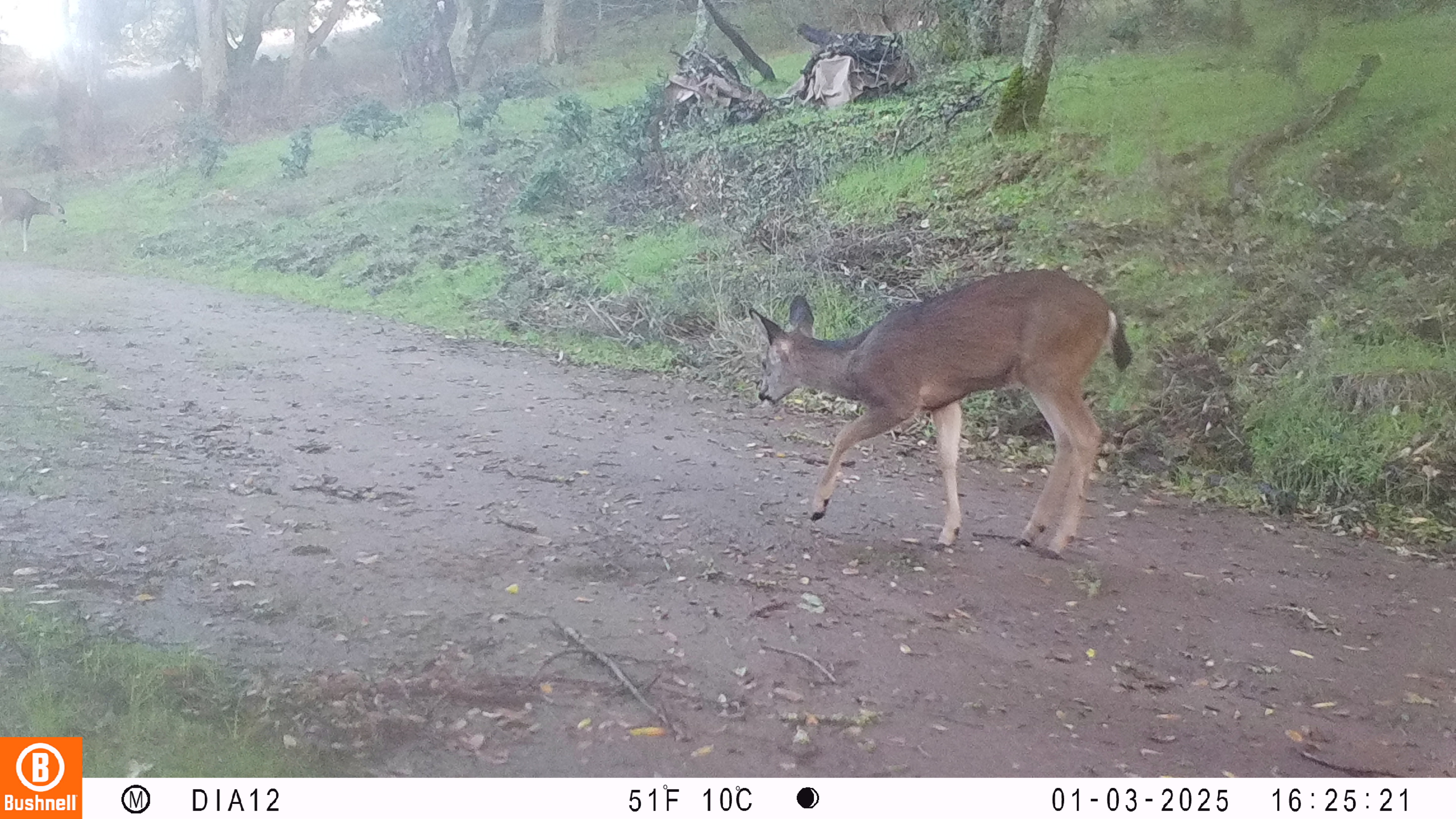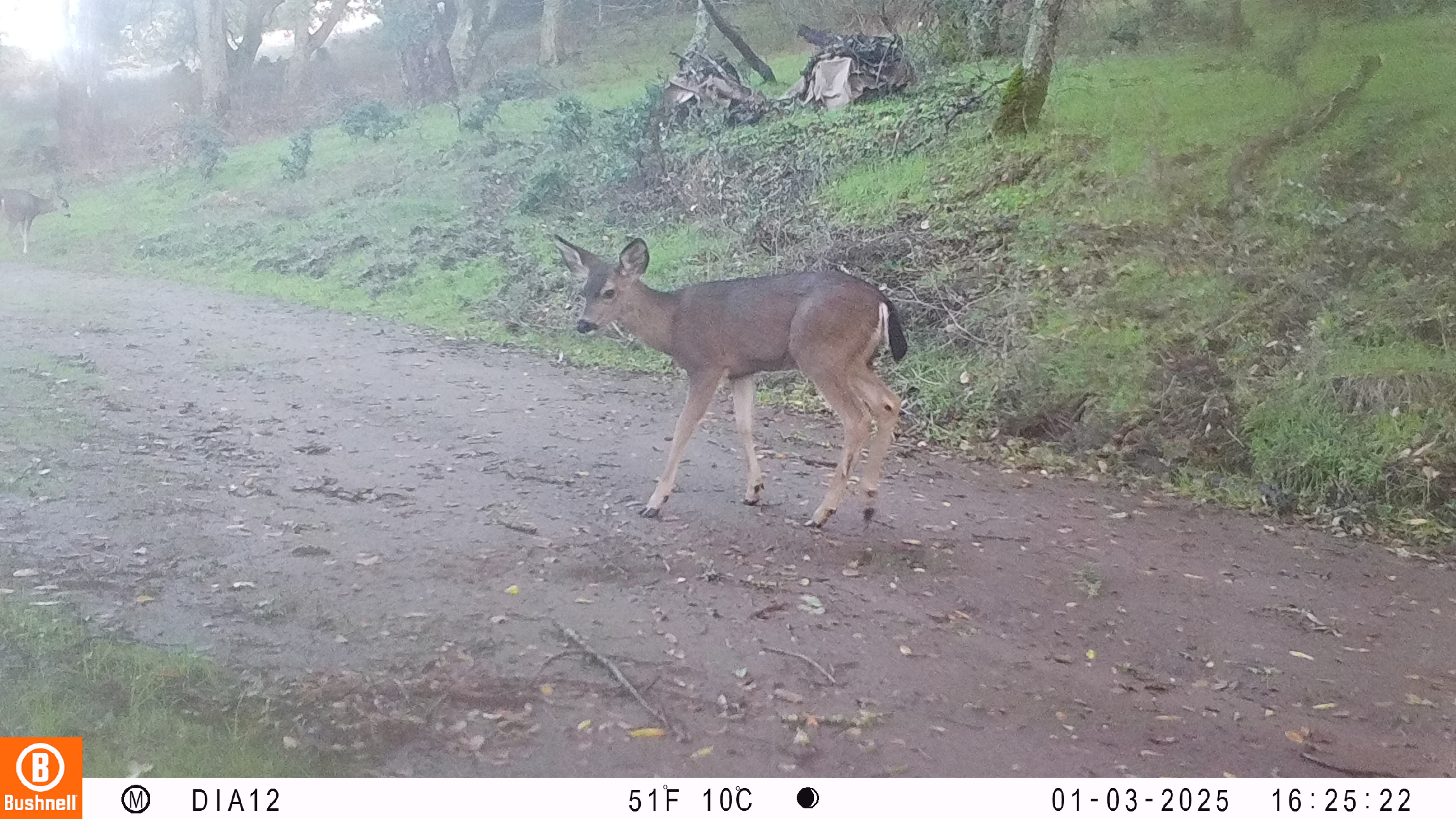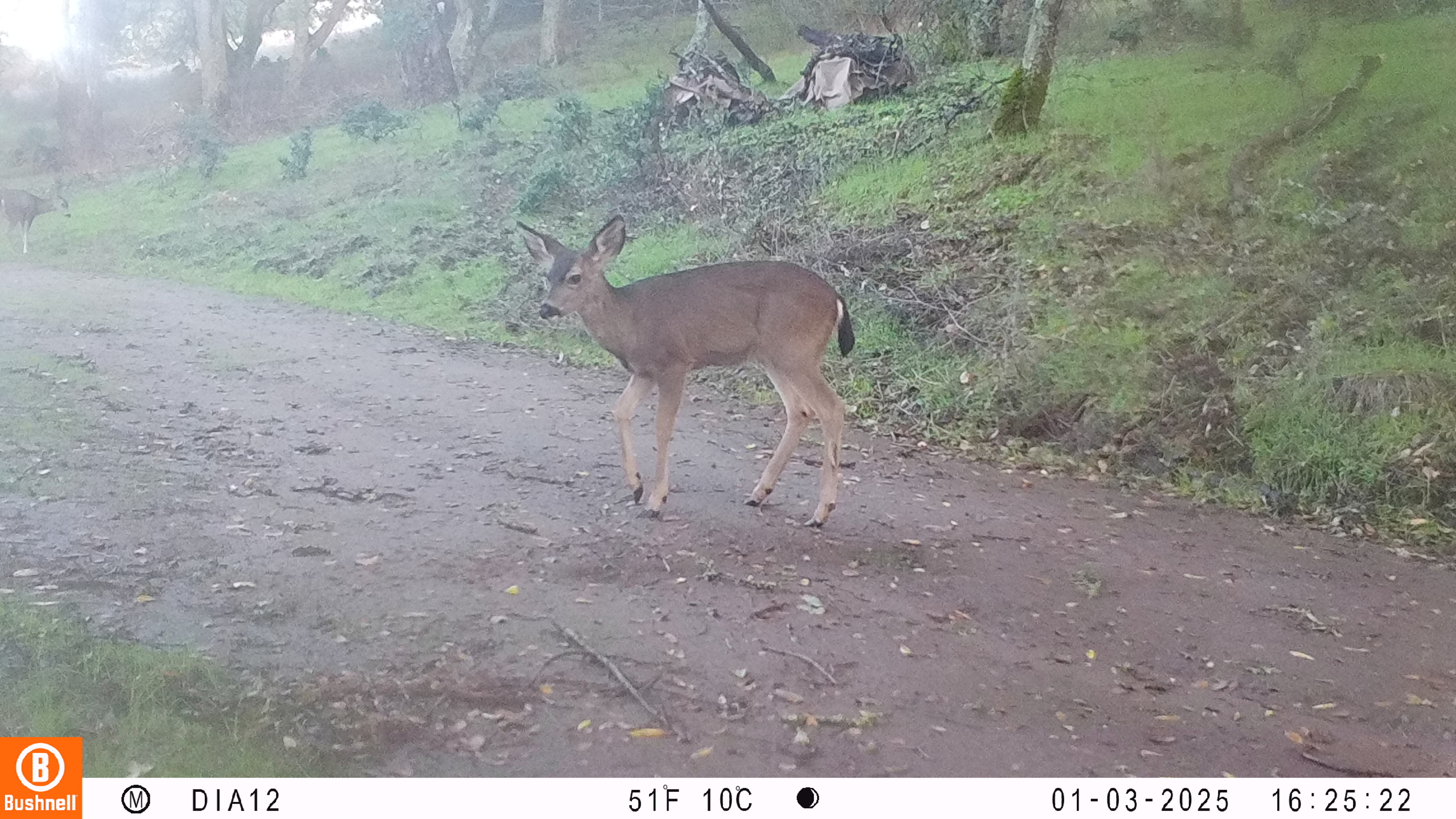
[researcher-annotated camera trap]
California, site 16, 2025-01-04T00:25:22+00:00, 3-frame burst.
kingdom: Animalia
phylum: Chordata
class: Mammalia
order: Artiodactyla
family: Cervidae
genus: Odocoileus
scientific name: Odocoileus hemionus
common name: mule deer